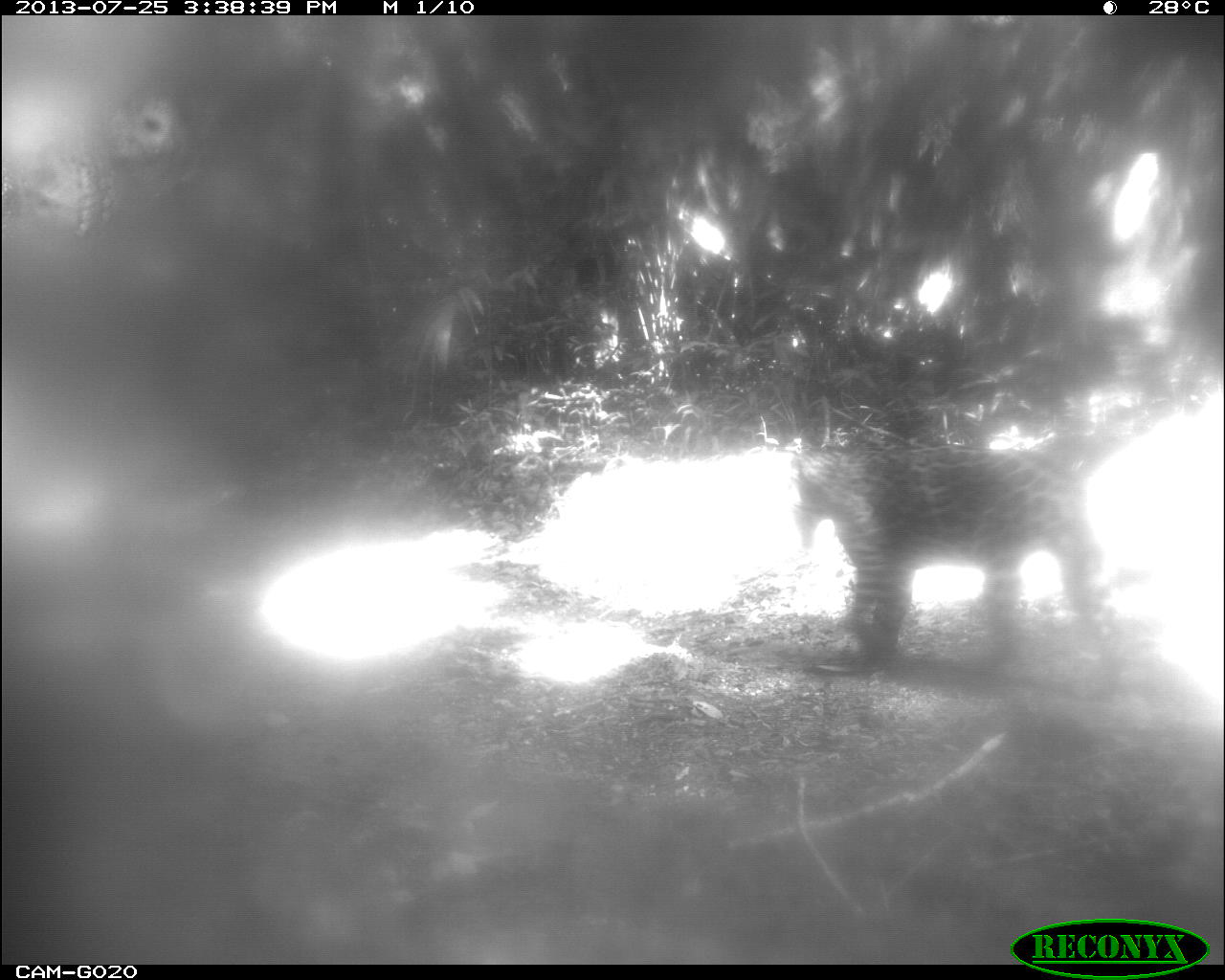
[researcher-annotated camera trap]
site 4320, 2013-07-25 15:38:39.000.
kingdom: Animalia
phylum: Chordata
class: Mammalia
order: Carnivora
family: Felidae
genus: Panthera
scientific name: Panthera onca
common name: jaguar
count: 1